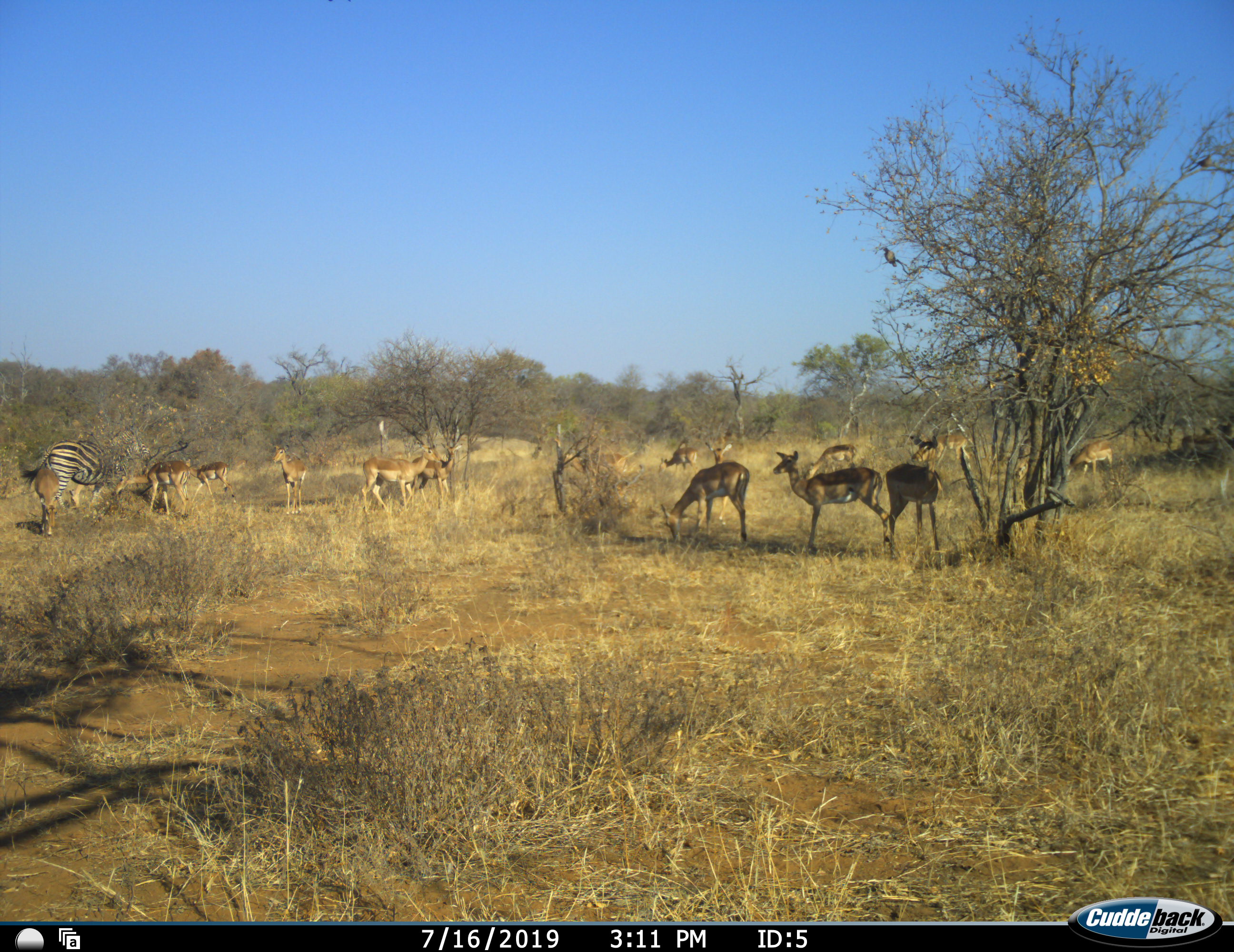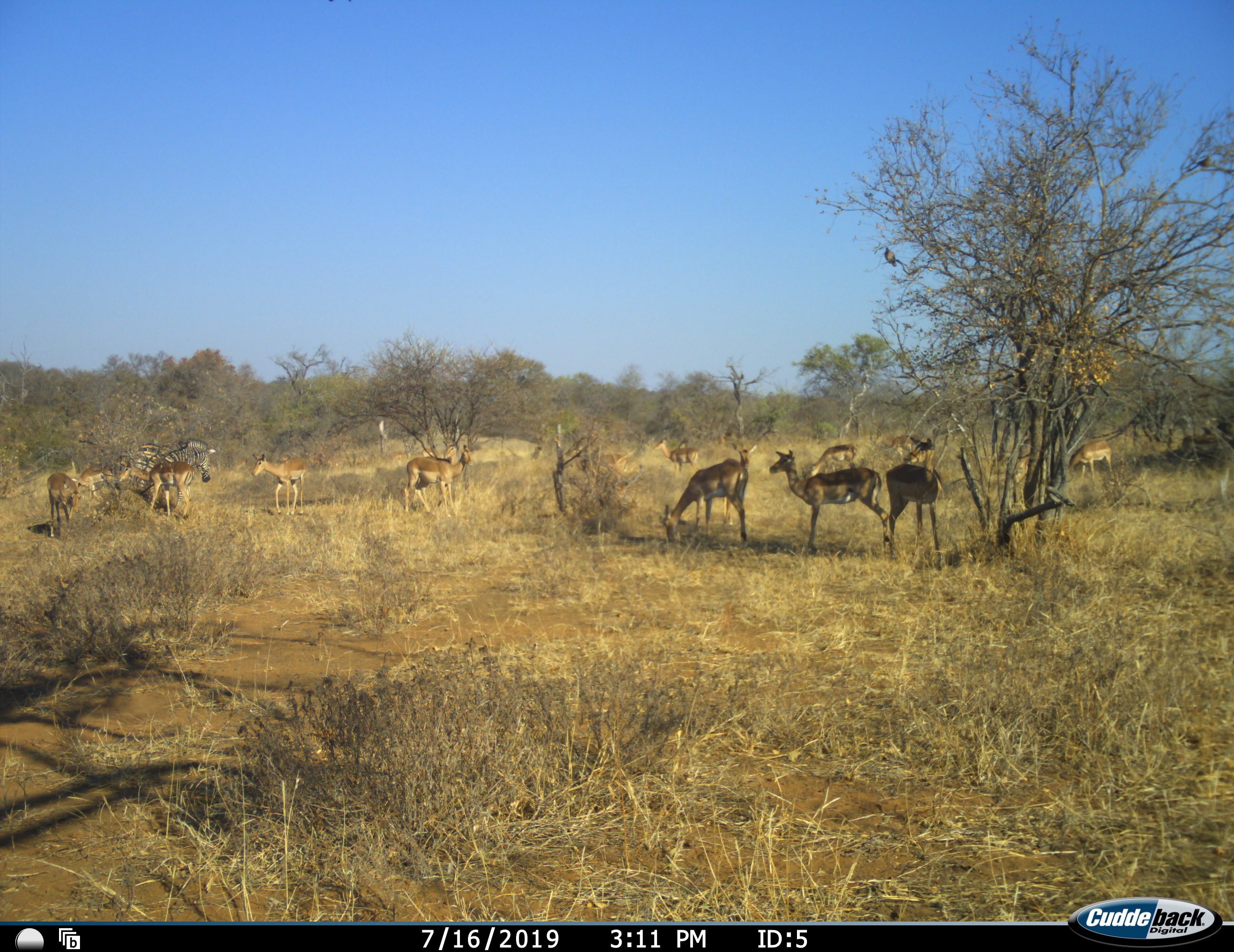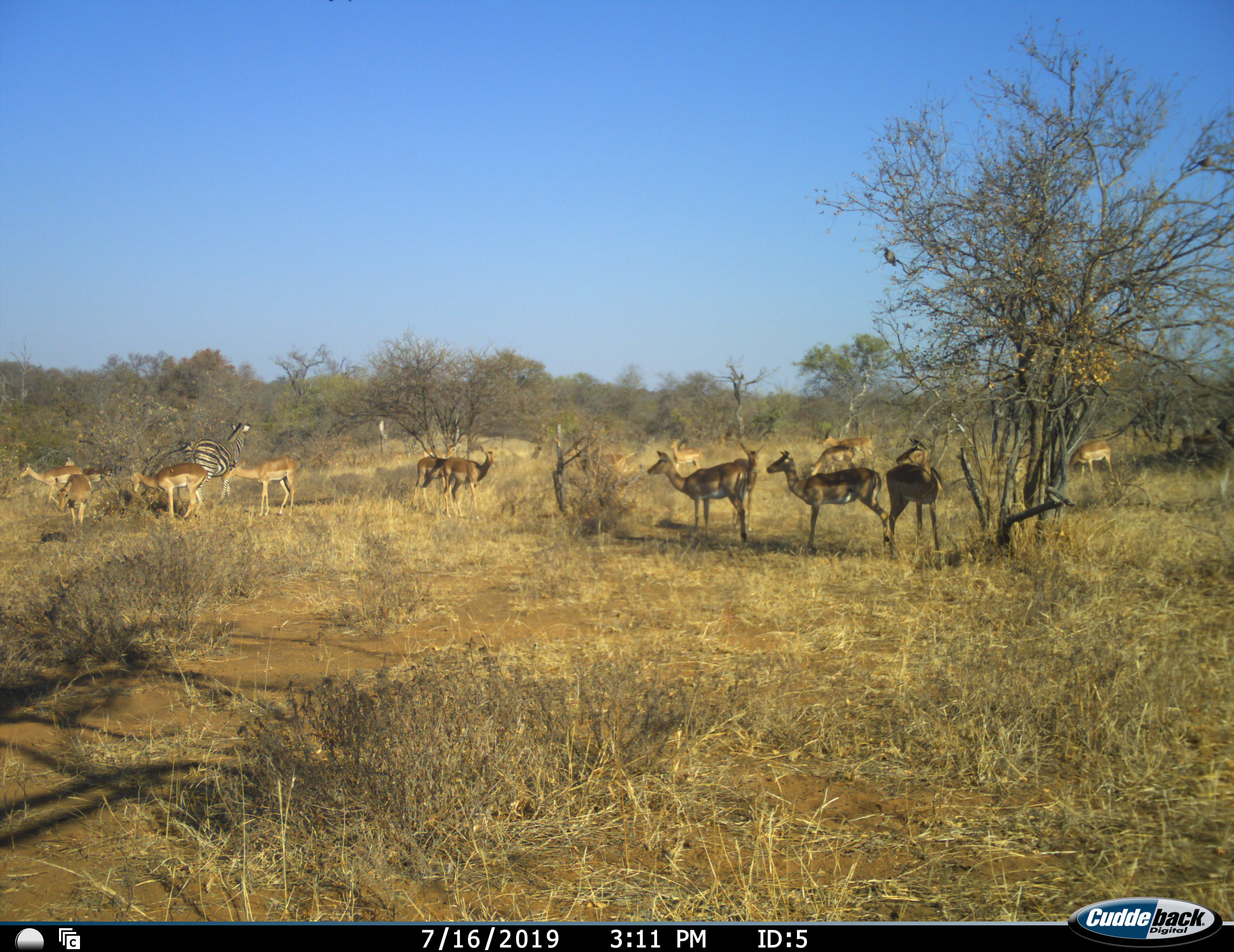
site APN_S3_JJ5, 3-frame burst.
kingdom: Animalia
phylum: Chordata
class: Mammalia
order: Artiodactyla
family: Bovidae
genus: Aepyceros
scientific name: Aepyceros melampus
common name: impala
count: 11-50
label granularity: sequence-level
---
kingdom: Animalia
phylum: Chordata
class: Mammalia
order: Perissodactyla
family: Equidae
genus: Equus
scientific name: Equus quagga burchellii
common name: burchell's zebra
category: zebraburchells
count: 1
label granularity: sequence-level